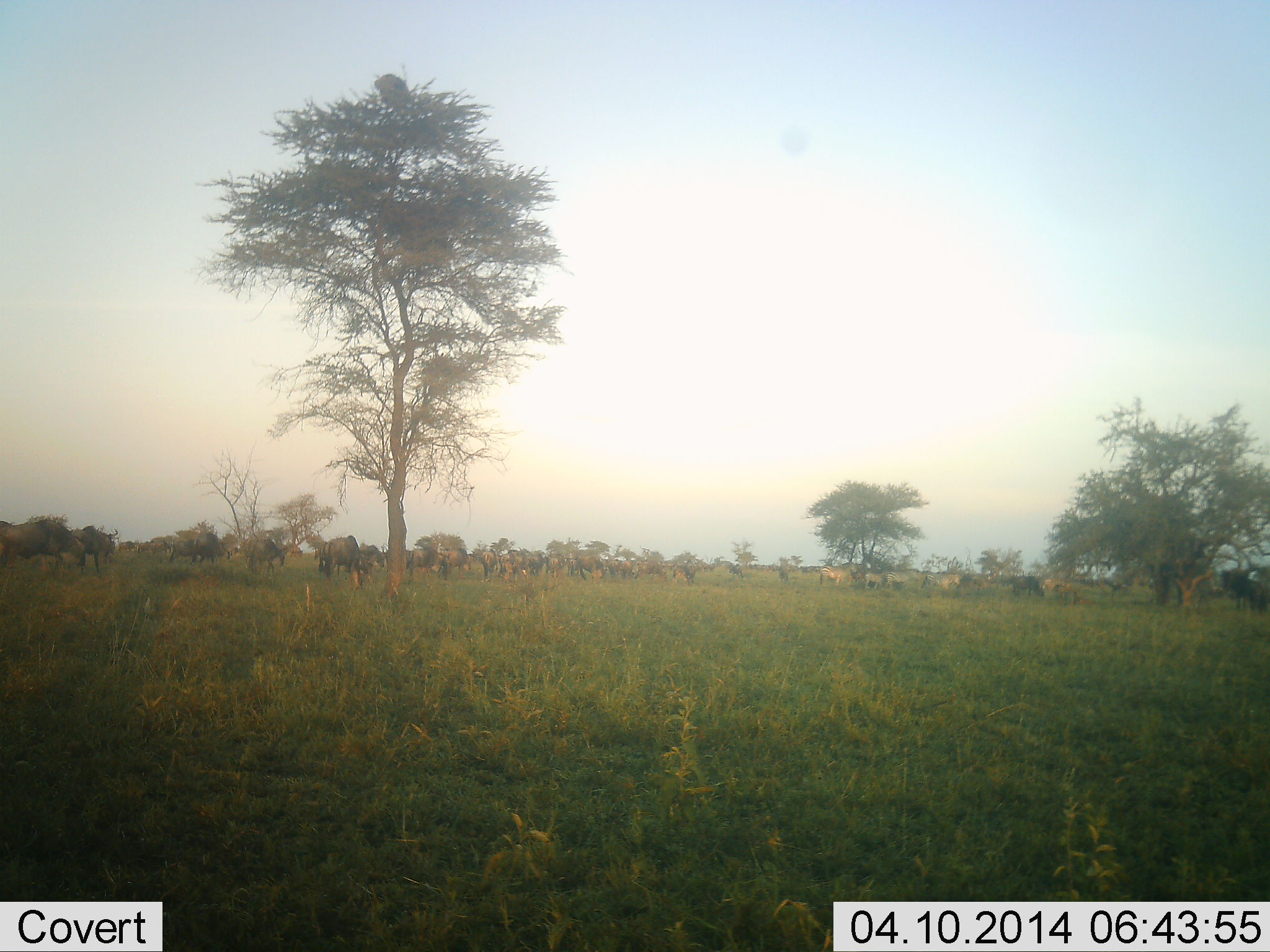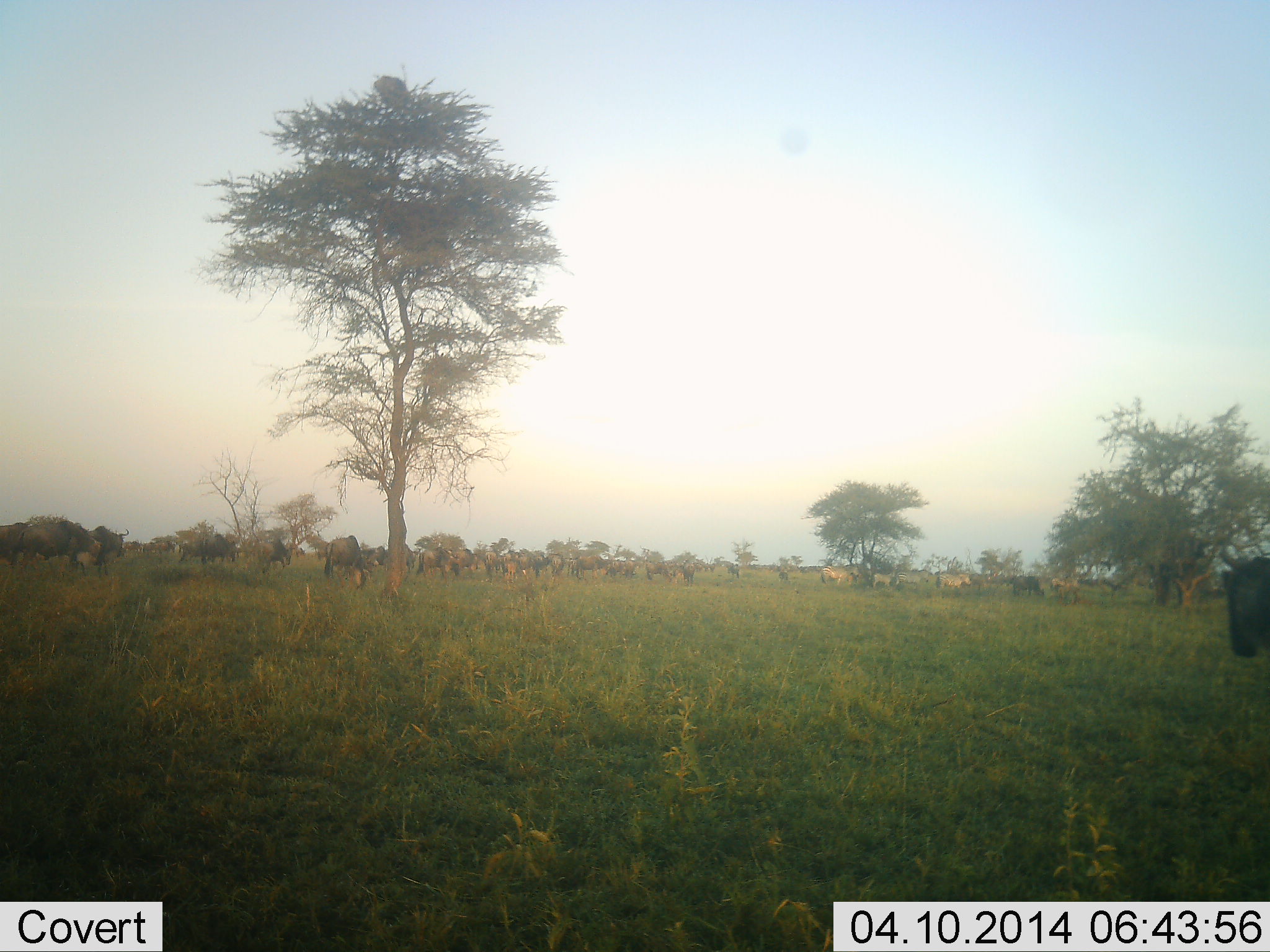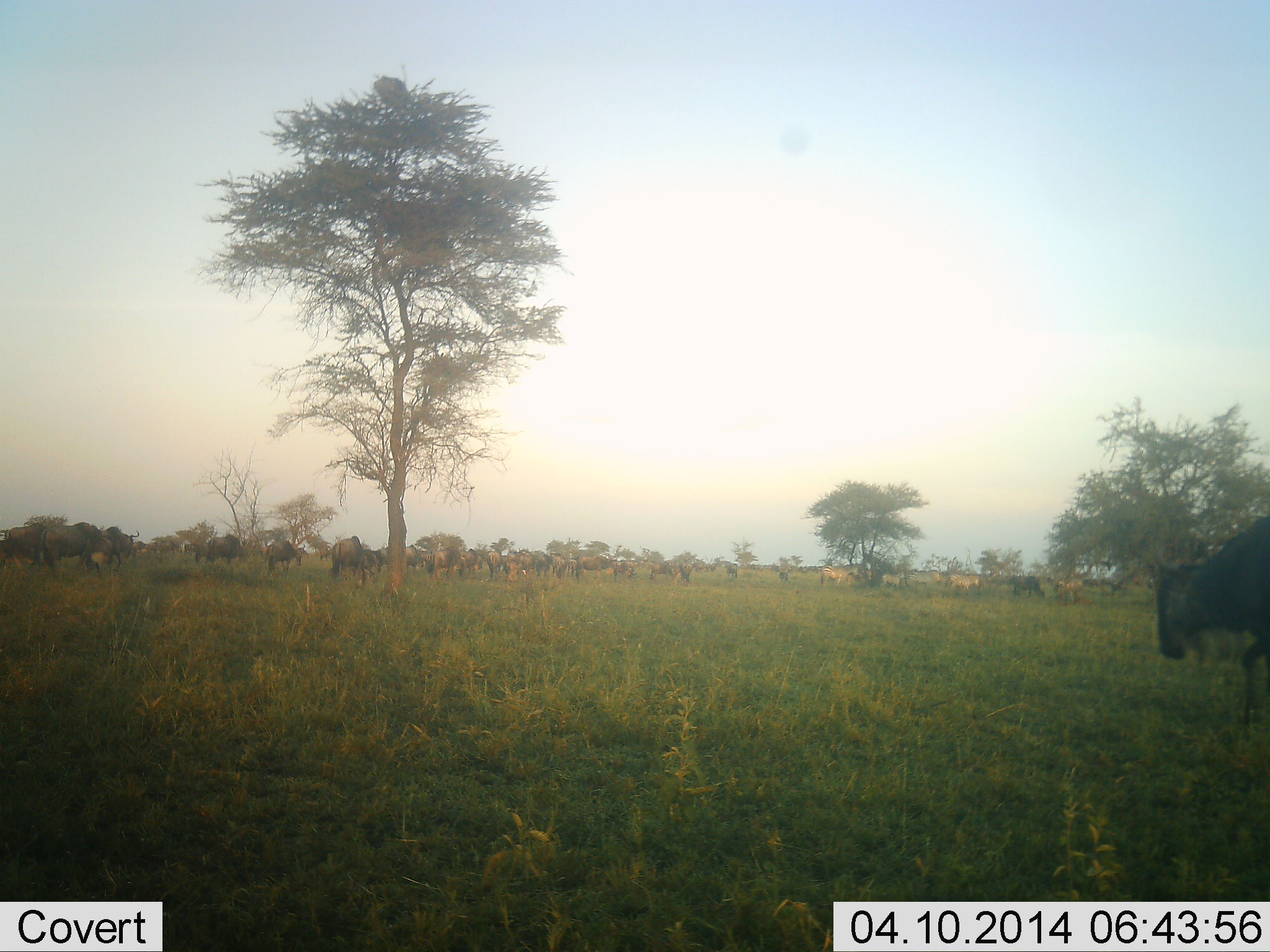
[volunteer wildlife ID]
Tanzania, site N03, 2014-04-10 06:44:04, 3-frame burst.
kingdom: Animalia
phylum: Chordata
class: Mammalia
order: Artiodactyla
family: Bovidae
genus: Connochaetes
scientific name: Connochaetes taurinus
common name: blue wildebeest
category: wildebeest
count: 11-50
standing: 31%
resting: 0%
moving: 85%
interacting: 0%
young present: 0%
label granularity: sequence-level